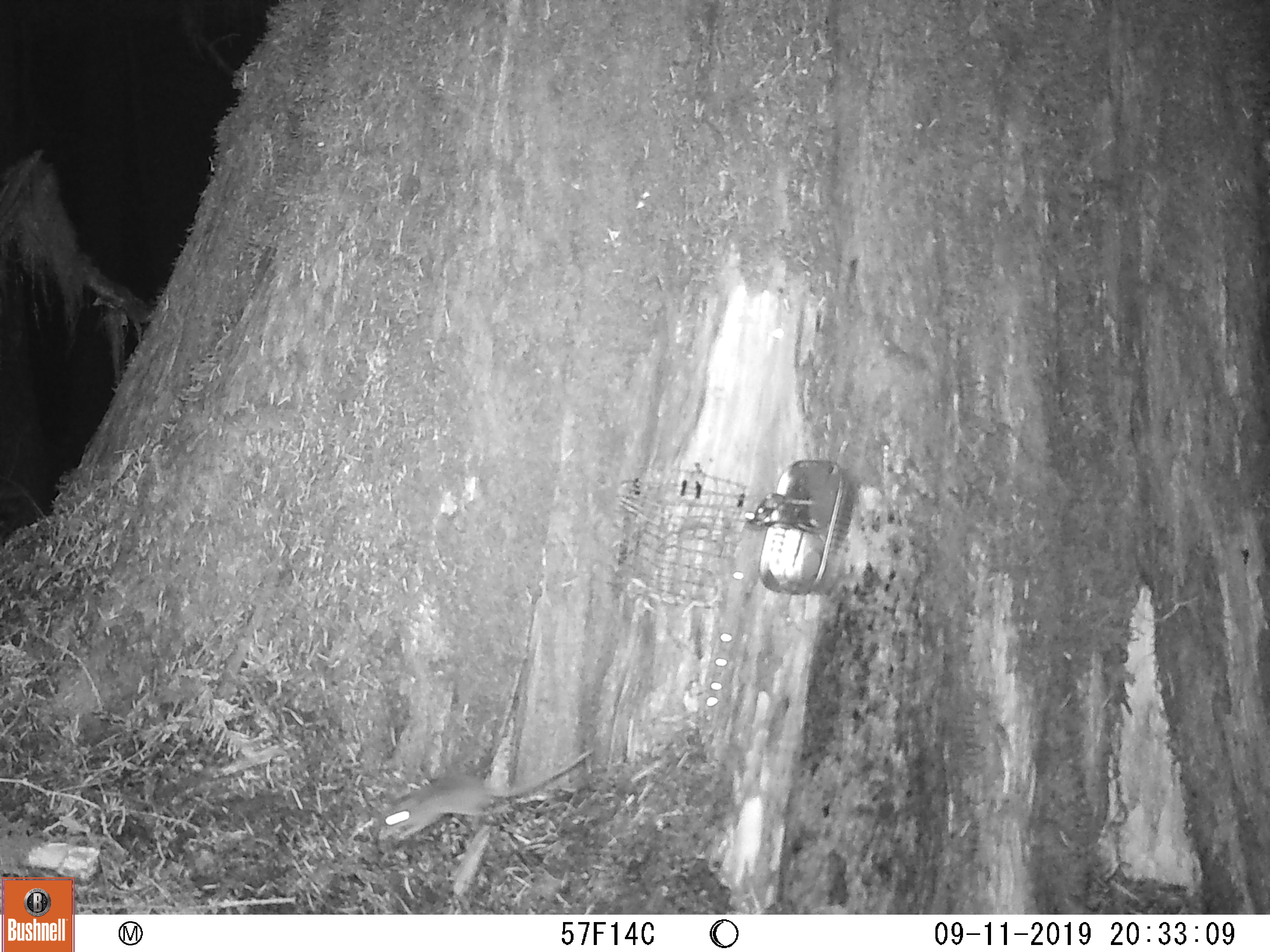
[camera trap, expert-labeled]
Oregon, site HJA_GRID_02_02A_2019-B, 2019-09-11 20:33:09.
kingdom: Animalia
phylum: Chordata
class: Mammalia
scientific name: Mammalia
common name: small mammal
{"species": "small mammal (Mammalia)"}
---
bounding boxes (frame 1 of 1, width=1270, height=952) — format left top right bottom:
small mammal: 355 744 601 847